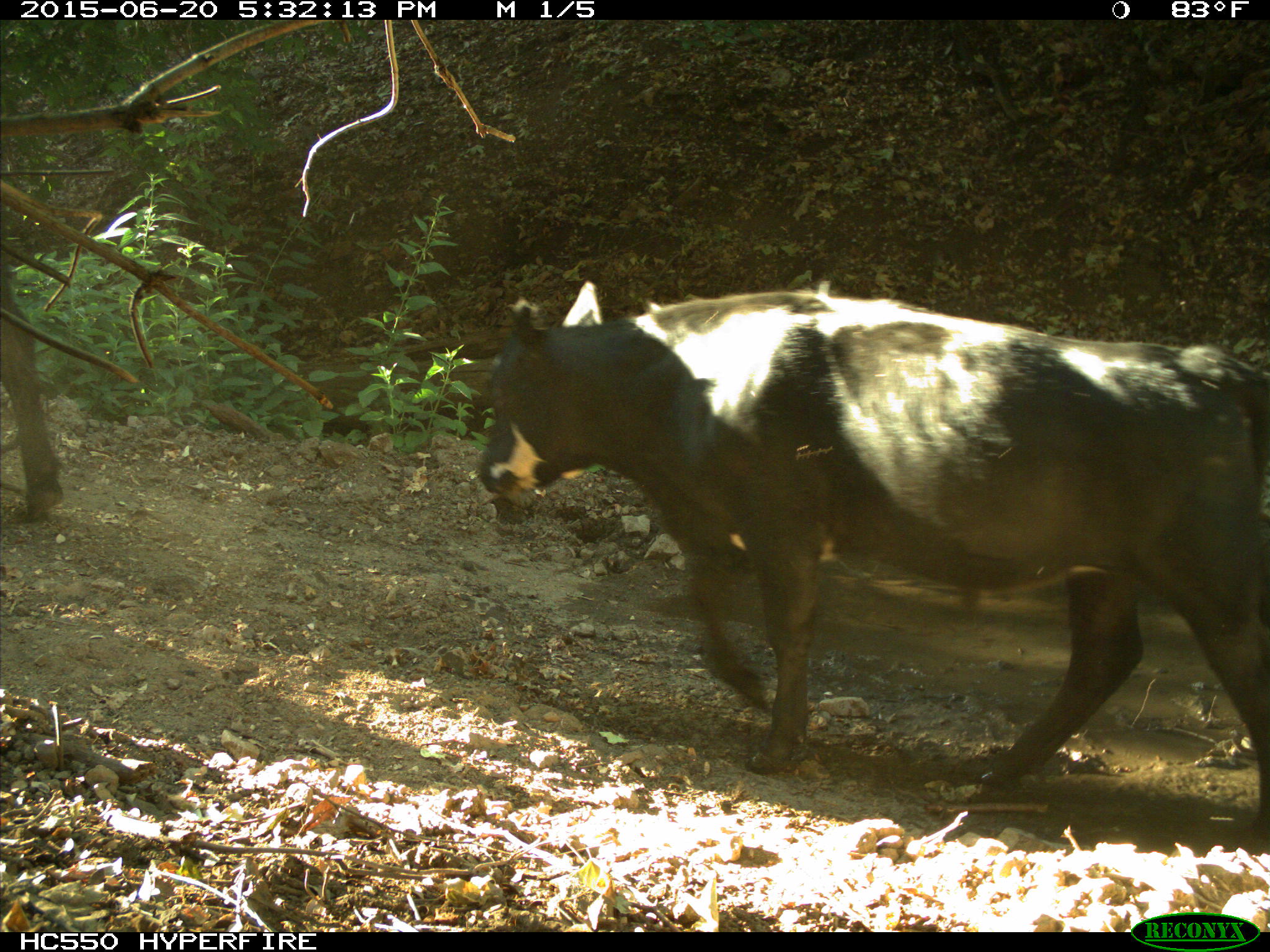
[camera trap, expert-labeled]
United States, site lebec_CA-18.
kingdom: Animalia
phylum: Chordata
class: Mammalia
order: Artiodactyla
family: Bovidae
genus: Bos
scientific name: Bos taurus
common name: domestic cow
Bos taurus (domestic cow).